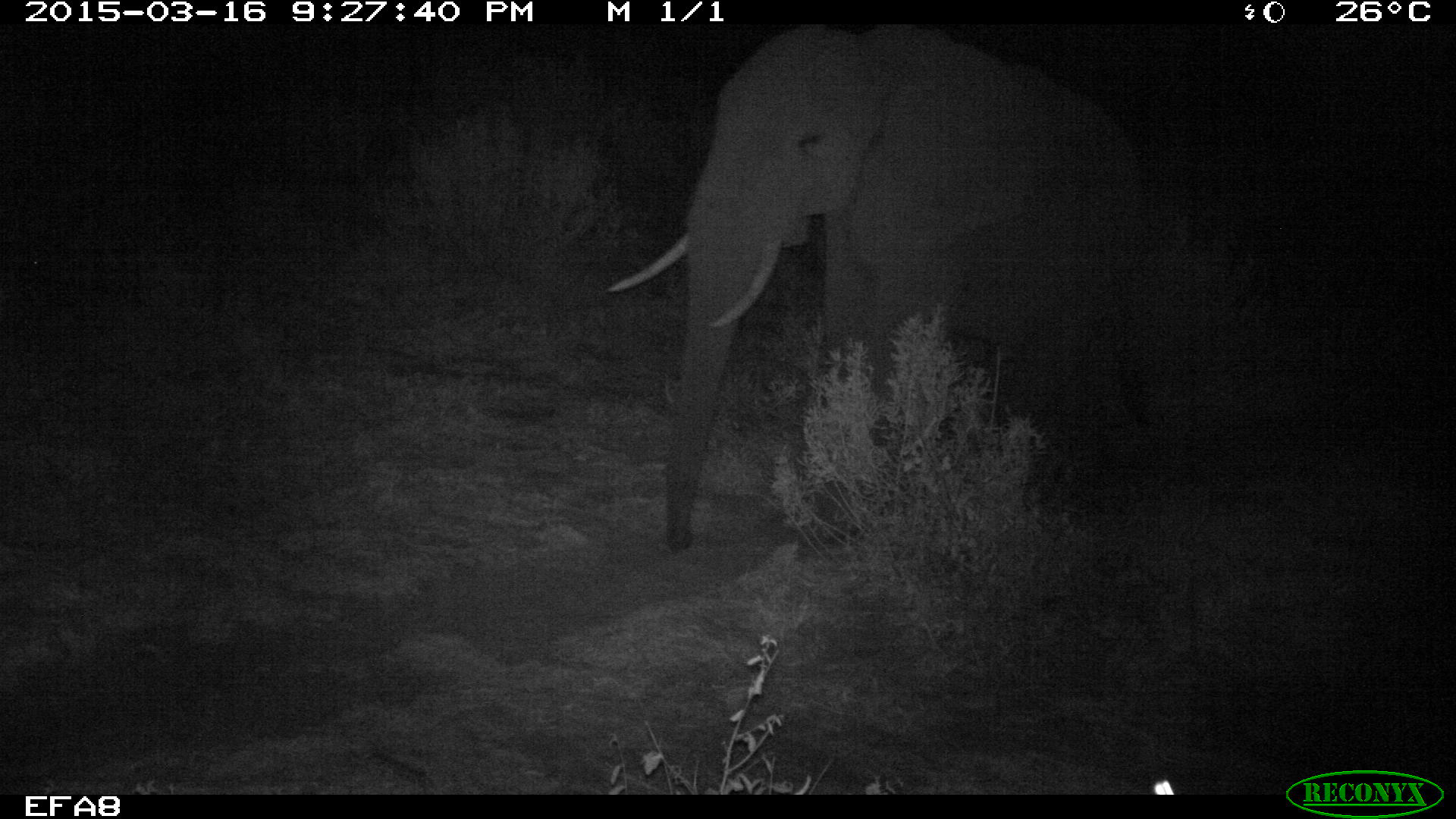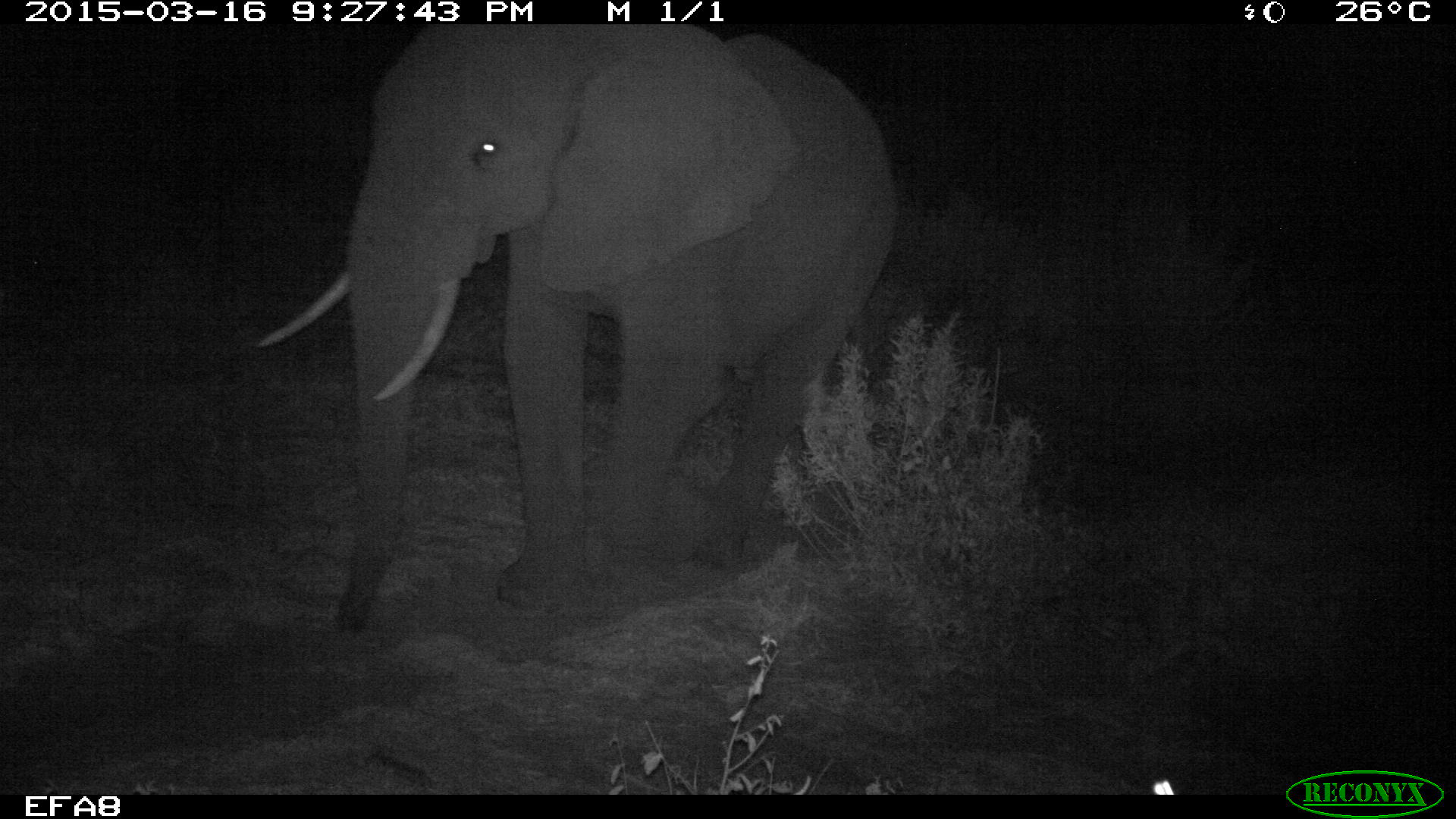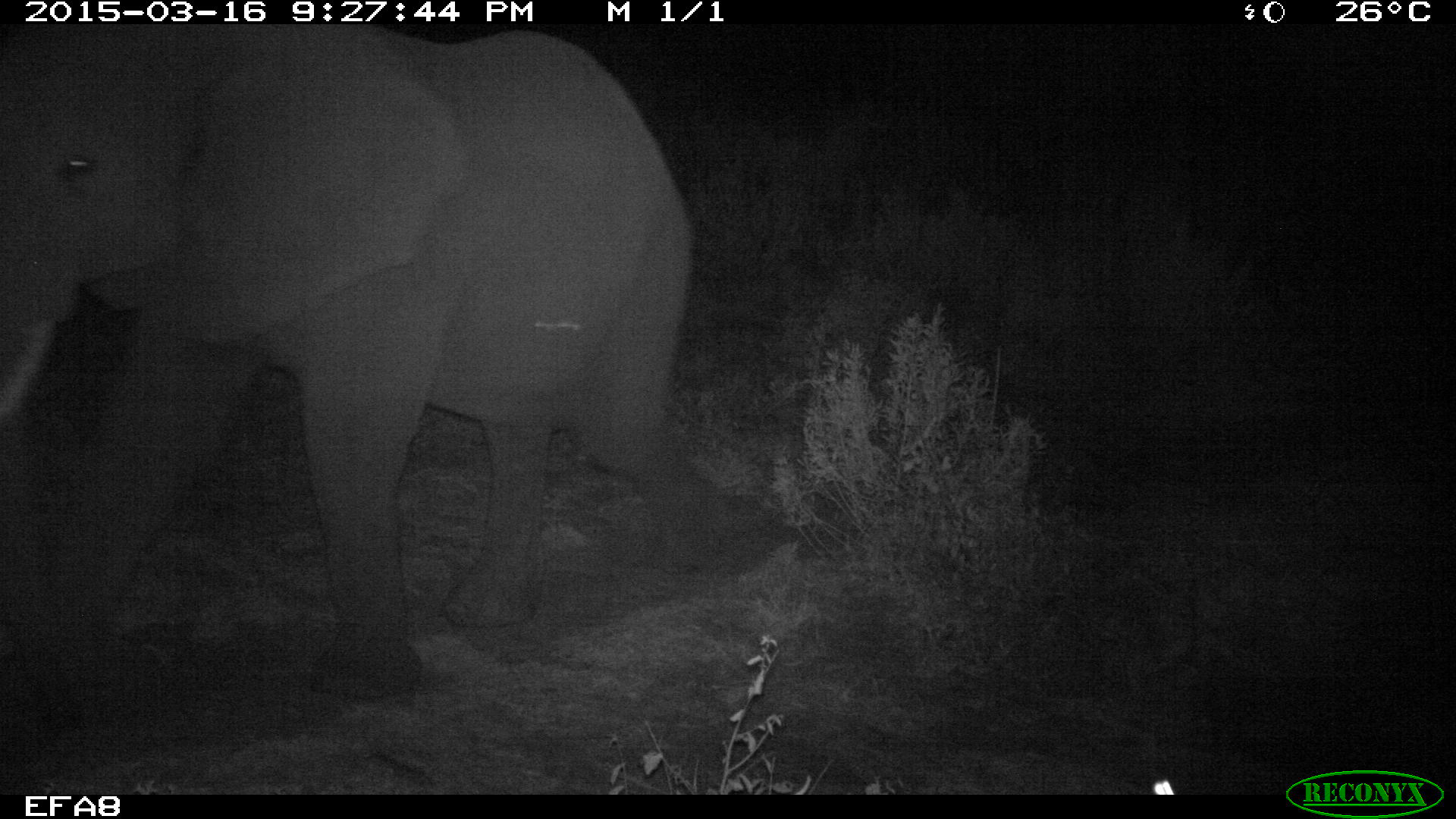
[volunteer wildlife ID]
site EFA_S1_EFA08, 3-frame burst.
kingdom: Animalia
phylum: Chordata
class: Mammalia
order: Proboscidea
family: Elephantidae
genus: Loxodonta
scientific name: Loxodonta africana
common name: african bush elephant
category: elephant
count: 1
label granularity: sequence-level